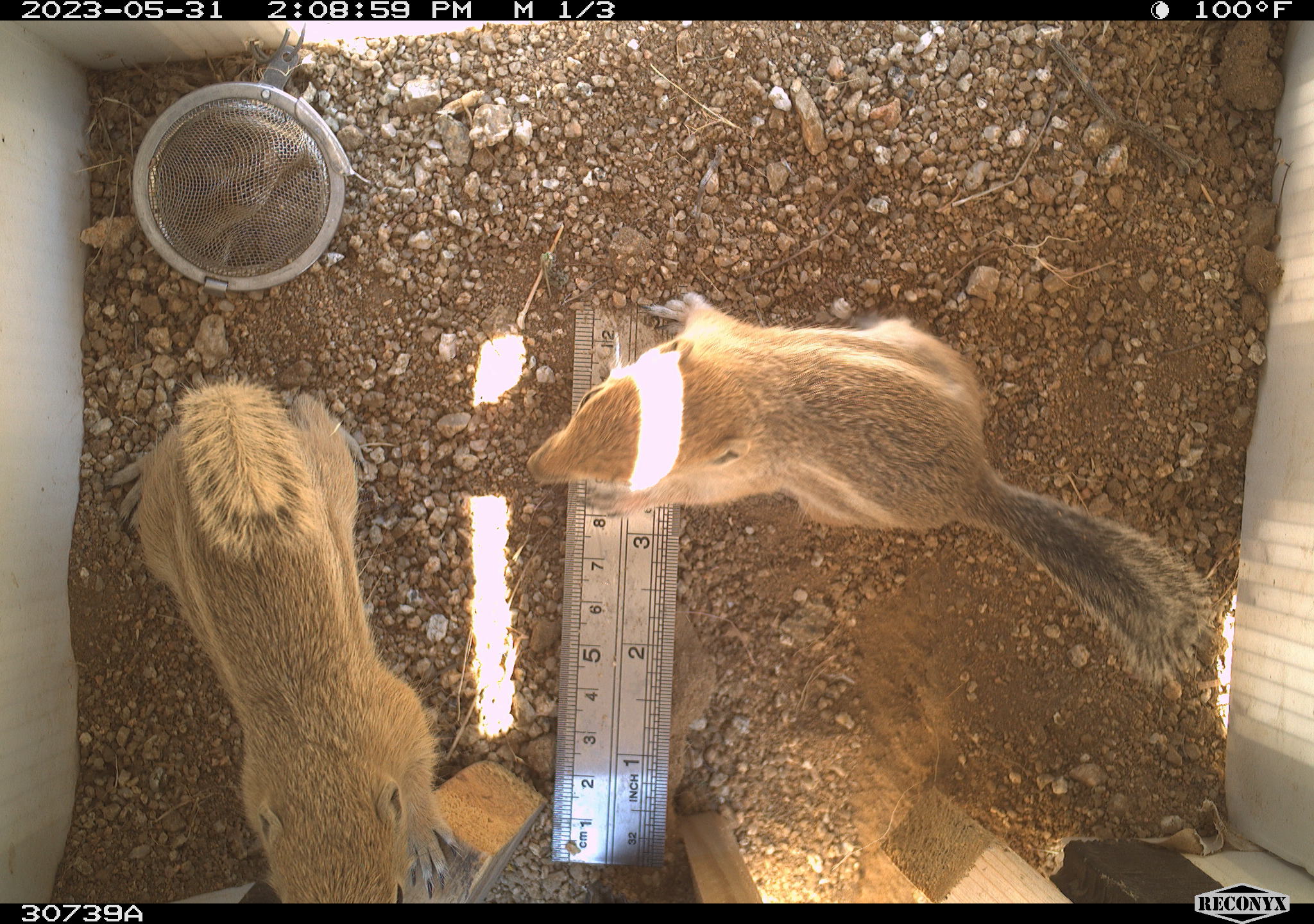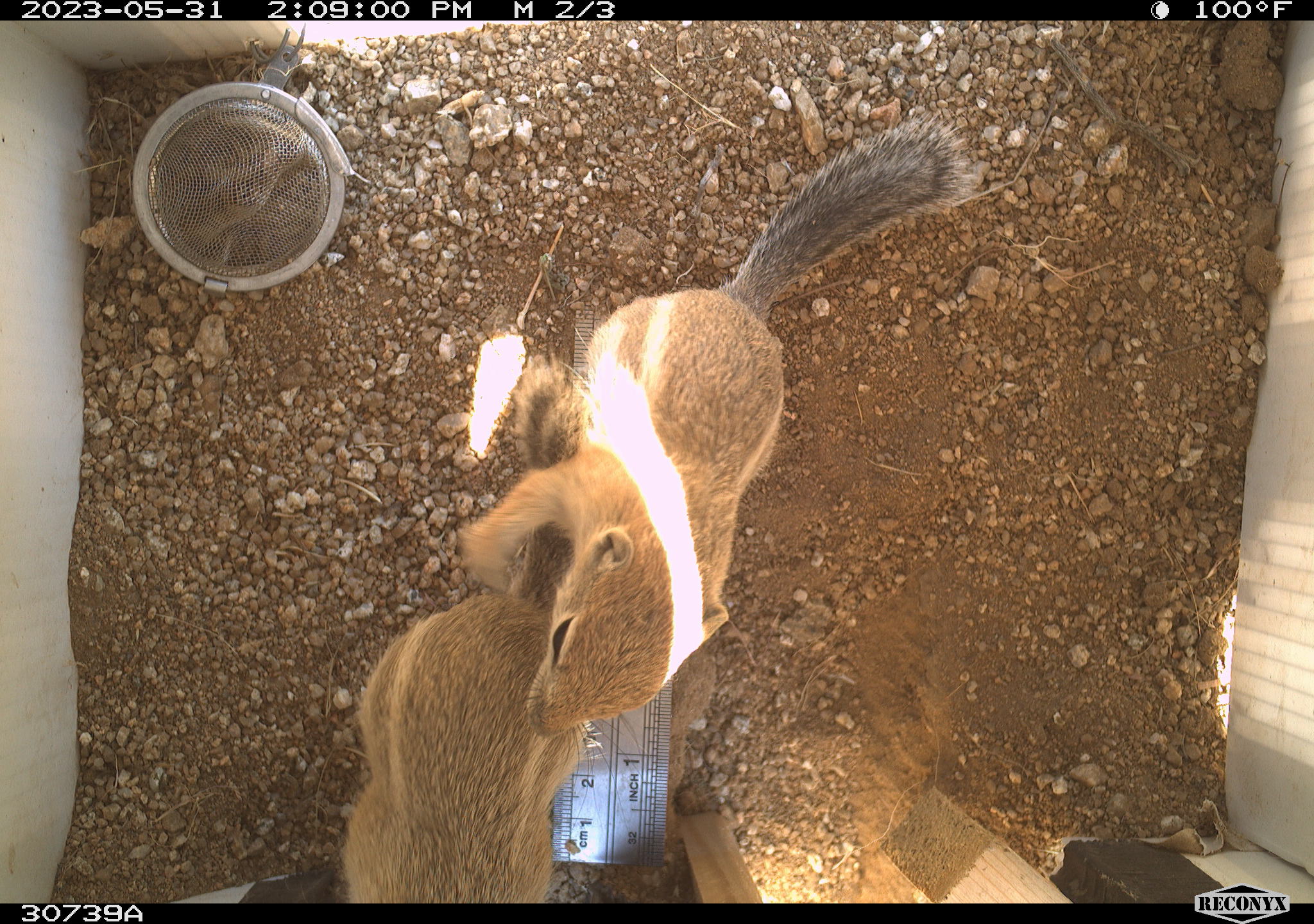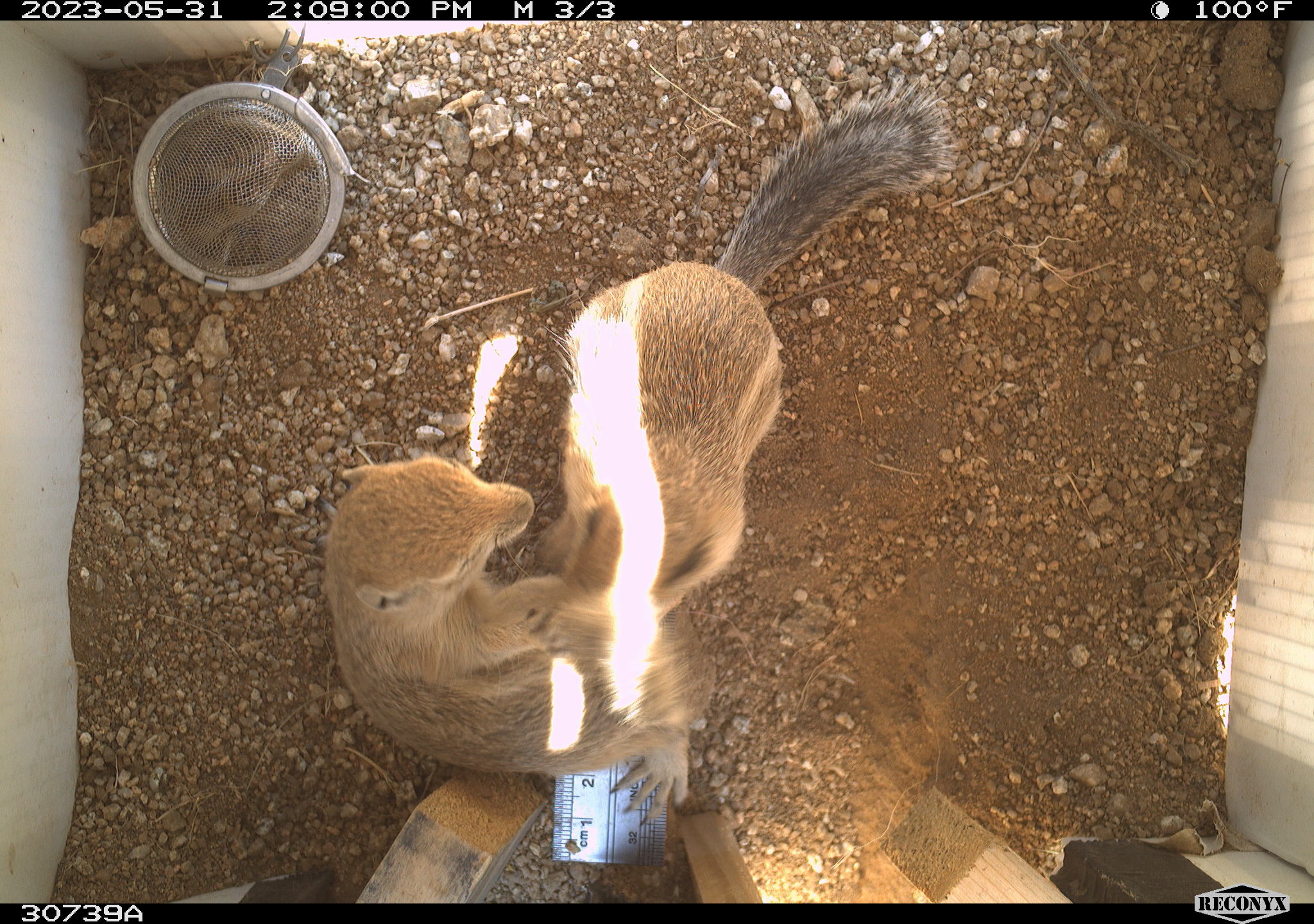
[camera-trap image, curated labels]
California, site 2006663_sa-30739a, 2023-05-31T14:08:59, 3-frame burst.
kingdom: Animalia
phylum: Chordata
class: Mammalia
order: Rodentia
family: Sciuridae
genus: Ammospermophilus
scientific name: Ammospermophilus leucurus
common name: white-tailed antelope squirrel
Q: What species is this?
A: White-tailed antelope squirrel (Ammospermophilus leucurus).